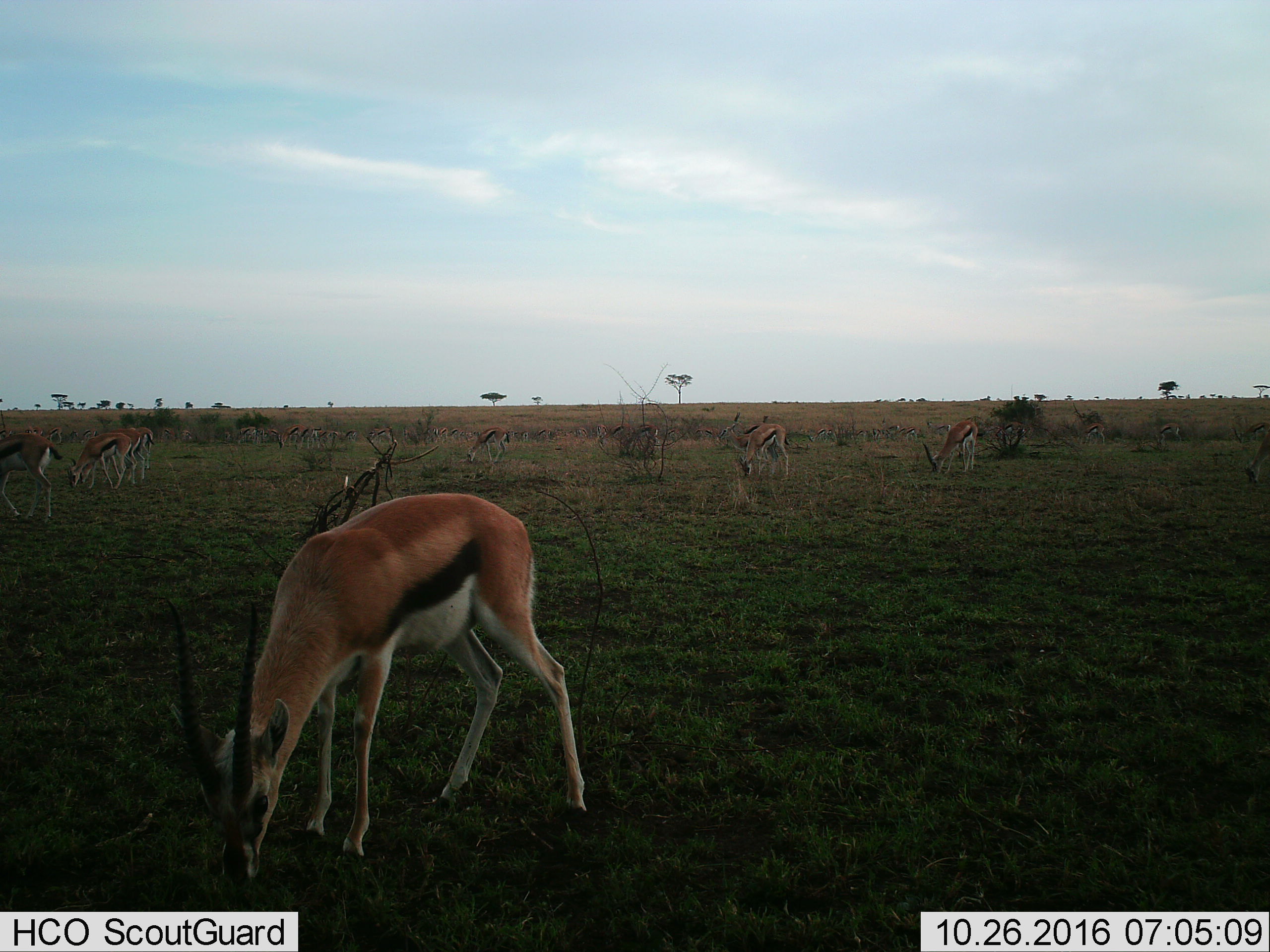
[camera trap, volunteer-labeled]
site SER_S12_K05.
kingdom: Animalia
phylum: Chordata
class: Mammalia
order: Artiodactyla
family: Bovidae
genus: Eudorcas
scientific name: Eudorcas thomsonii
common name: thomson's gazelle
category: gazellethomsons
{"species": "gazellethomsons (thomson's gazelle) (Eudorcas thomsonii)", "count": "11-50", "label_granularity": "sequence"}